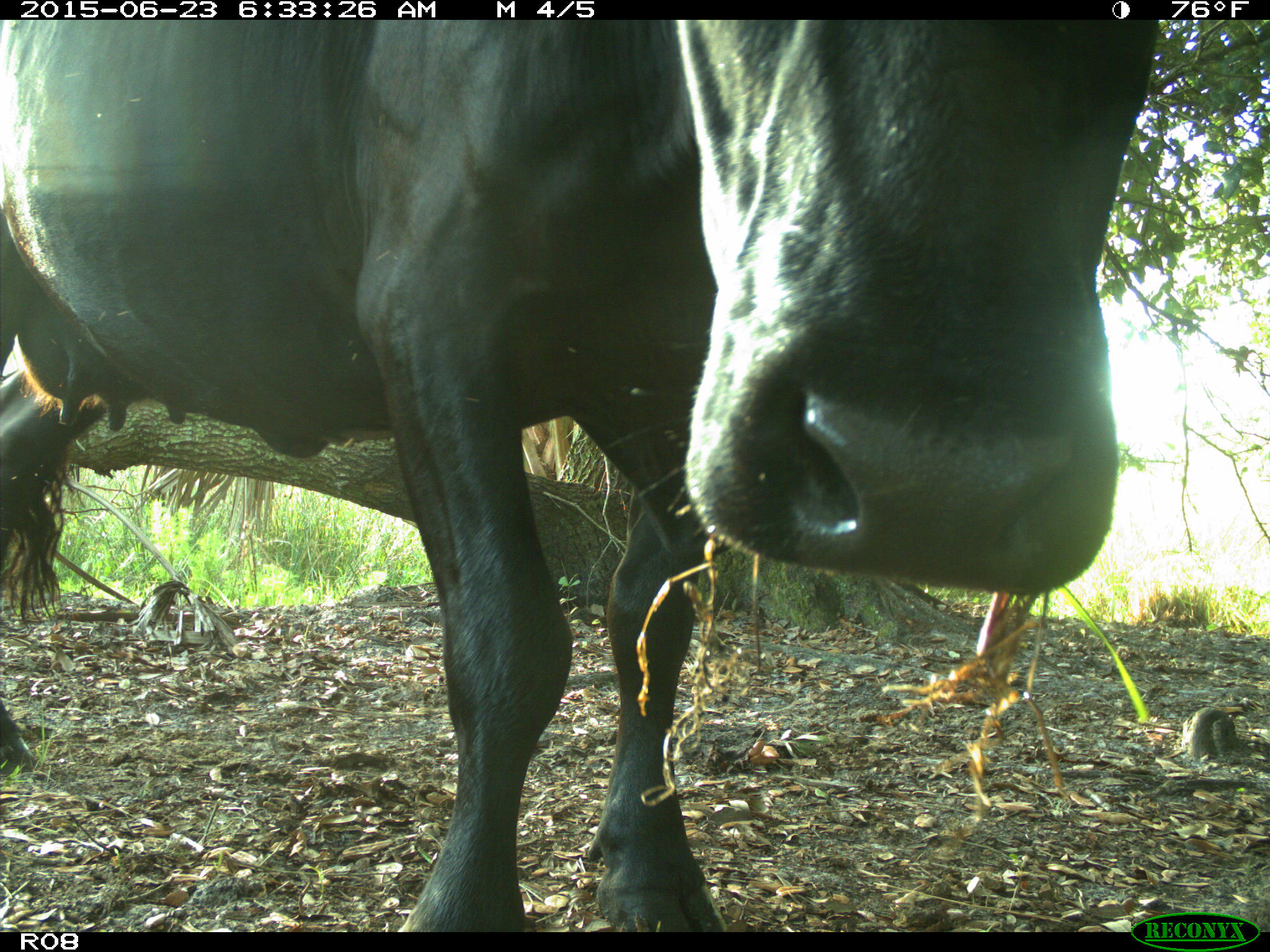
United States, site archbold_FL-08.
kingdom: Animalia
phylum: Chordata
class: Mammalia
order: Artiodactyla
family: Bovidae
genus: Bos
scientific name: Bos taurus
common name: domestic cow